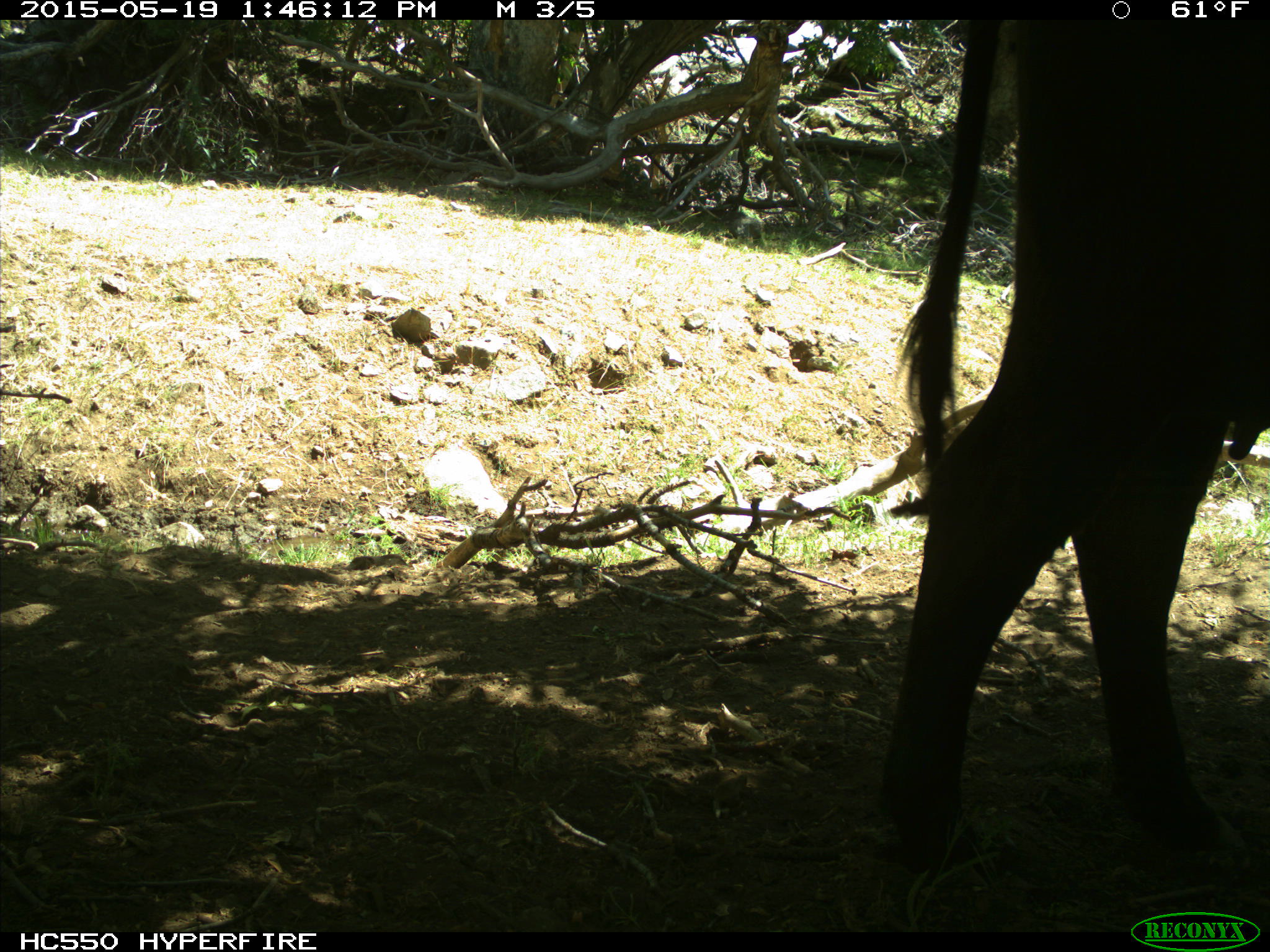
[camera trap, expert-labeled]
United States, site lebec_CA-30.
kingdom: Animalia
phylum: Chordata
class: Mammalia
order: Artiodactyla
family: Bovidae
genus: Bos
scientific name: Bos taurus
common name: domestic cow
Bos taurus (domestic cow).